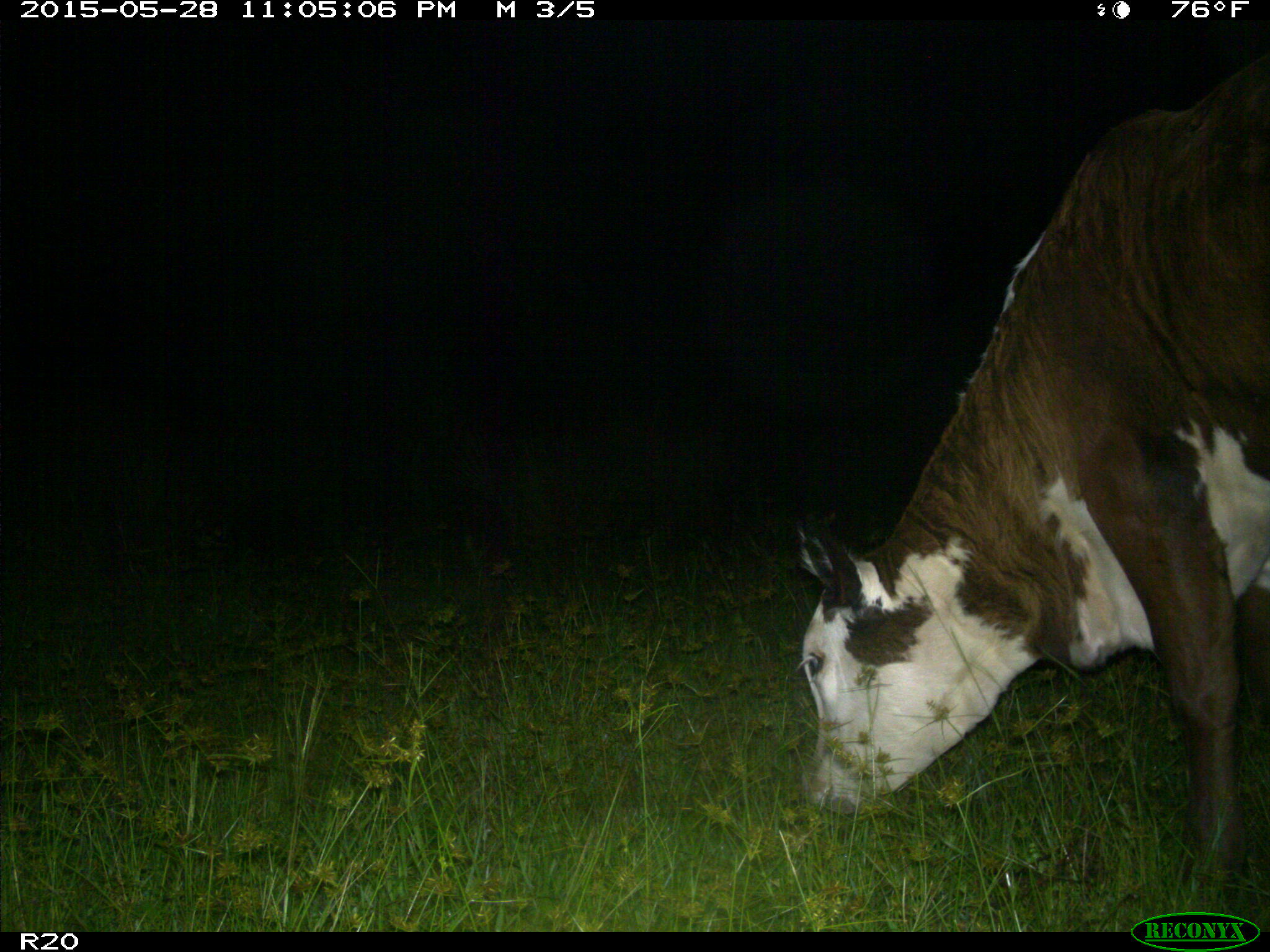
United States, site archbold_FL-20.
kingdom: Animalia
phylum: Chordata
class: Mammalia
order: Artiodactyla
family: Bovidae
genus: Bos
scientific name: Bos taurus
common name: domestic cow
Bos taurus (domestic cow).